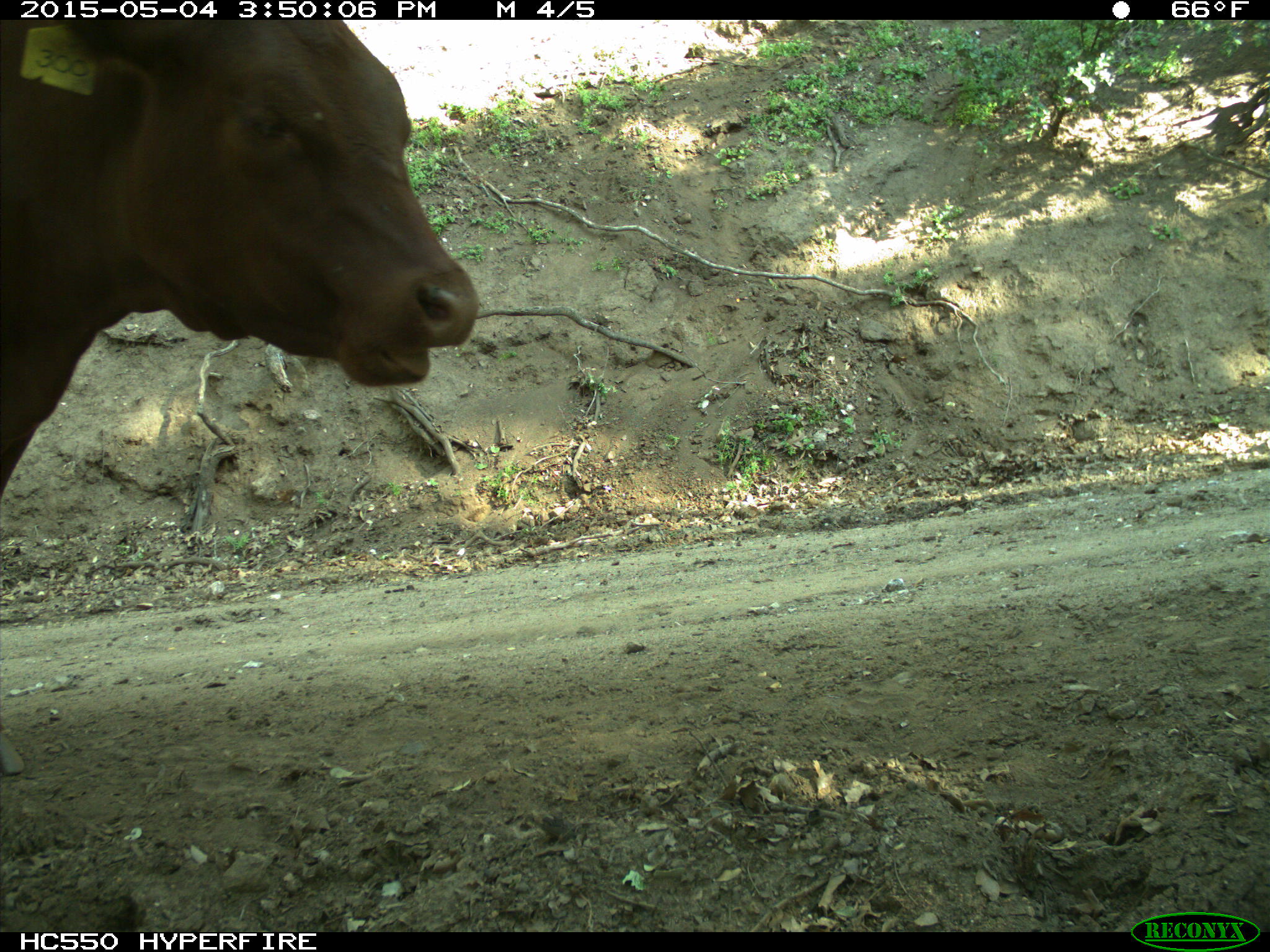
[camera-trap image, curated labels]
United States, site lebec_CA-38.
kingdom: Animalia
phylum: Chordata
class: Mammalia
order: Artiodactyla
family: Bovidae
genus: Bos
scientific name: Bos taurus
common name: domestic cow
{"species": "Bos taurus (domestic cow)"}